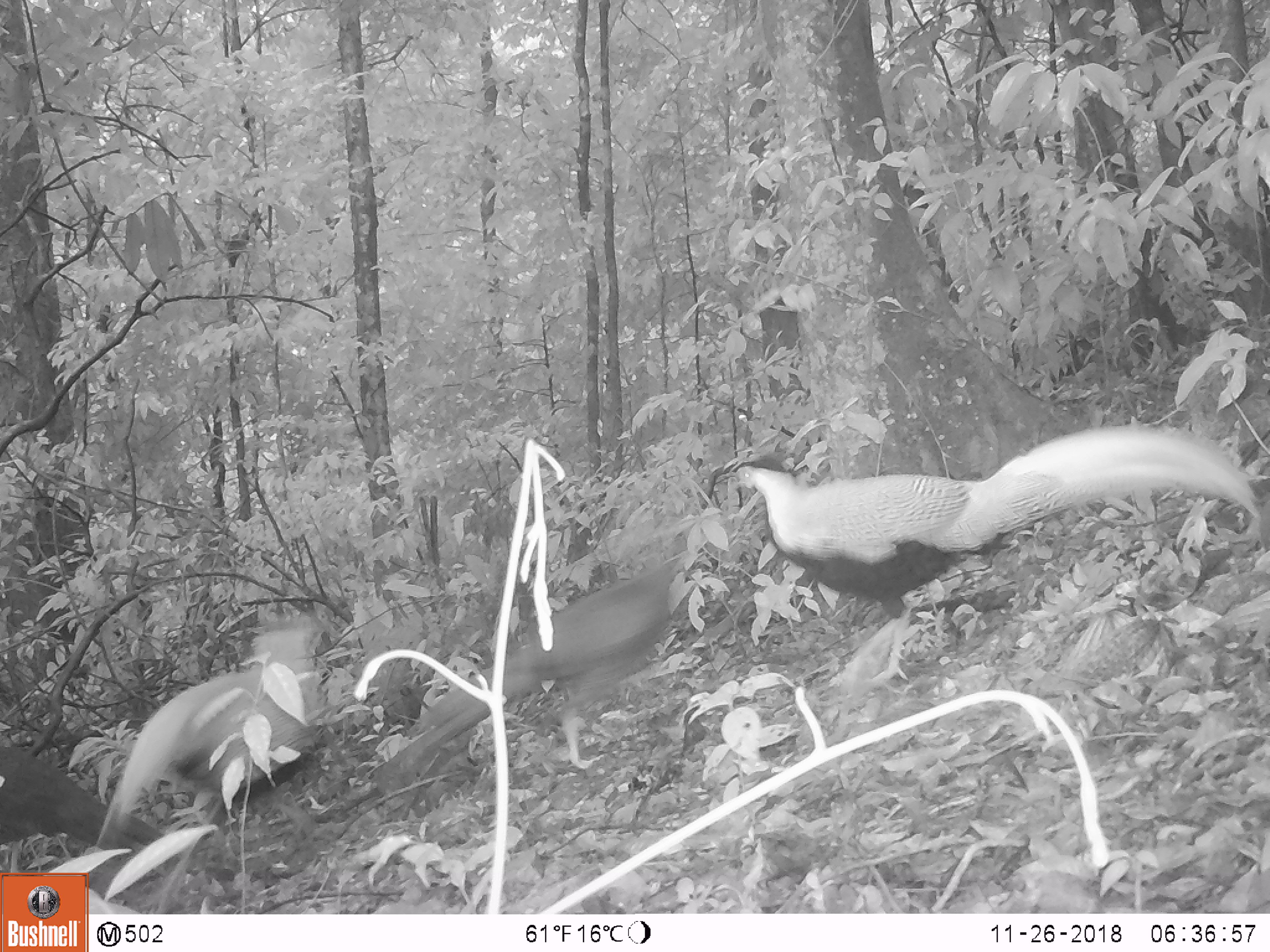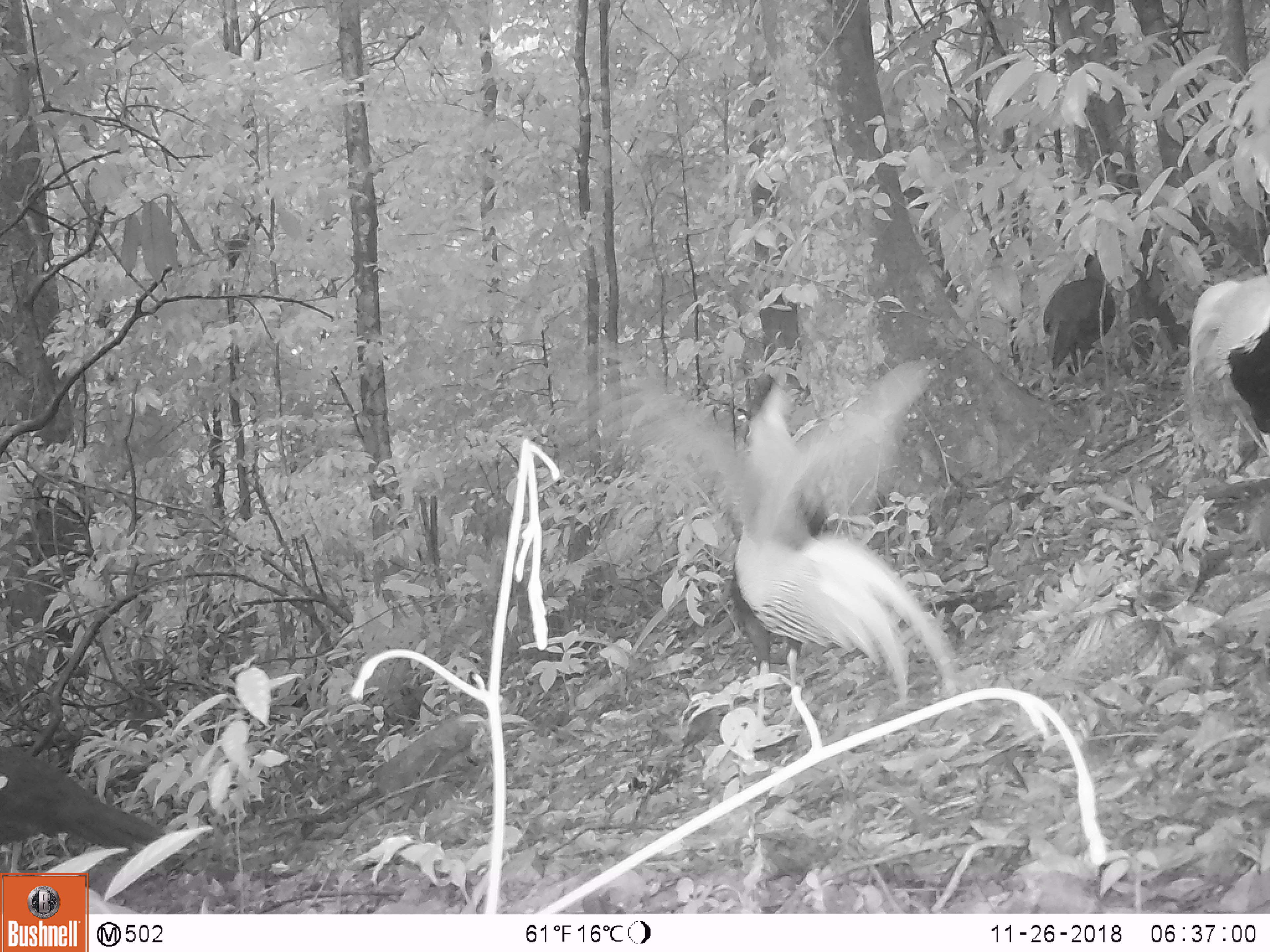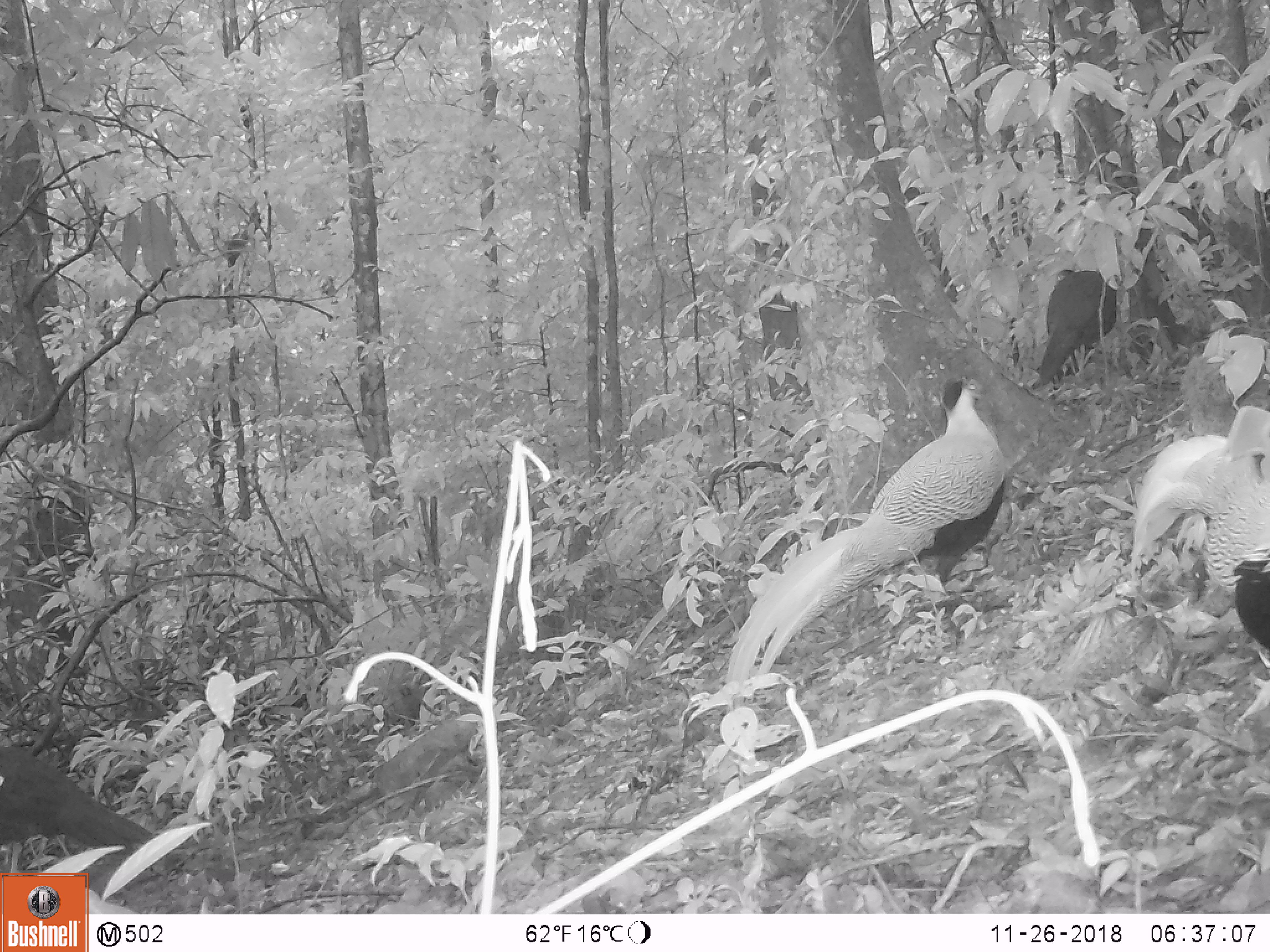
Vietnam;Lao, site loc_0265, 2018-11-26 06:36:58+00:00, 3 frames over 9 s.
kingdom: Animalia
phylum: Chordata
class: Aves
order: Galliformes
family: Phasianidae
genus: Lophura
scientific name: Lophura nycthemera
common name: silver pheasant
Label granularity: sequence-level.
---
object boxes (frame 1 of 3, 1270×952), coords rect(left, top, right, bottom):
silver pheasant: rect(731, 421, 1262, 692); rect(373, 554, 677, 776); rect(93, 625, 323, 839); rect(0, 747, 183, 874)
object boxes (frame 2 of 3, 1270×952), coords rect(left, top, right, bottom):
silver pheasant: rect(570, 336, 957, 702); rect(0, 743, 170, 880); rect(1187, 275, 1268, 456); rect(1042, 248, 1116, 377)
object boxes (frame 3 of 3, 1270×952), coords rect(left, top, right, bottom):
silver pheasant: rect(725, 374, 1012, 707); rect(1130, 402, 1269, 677)